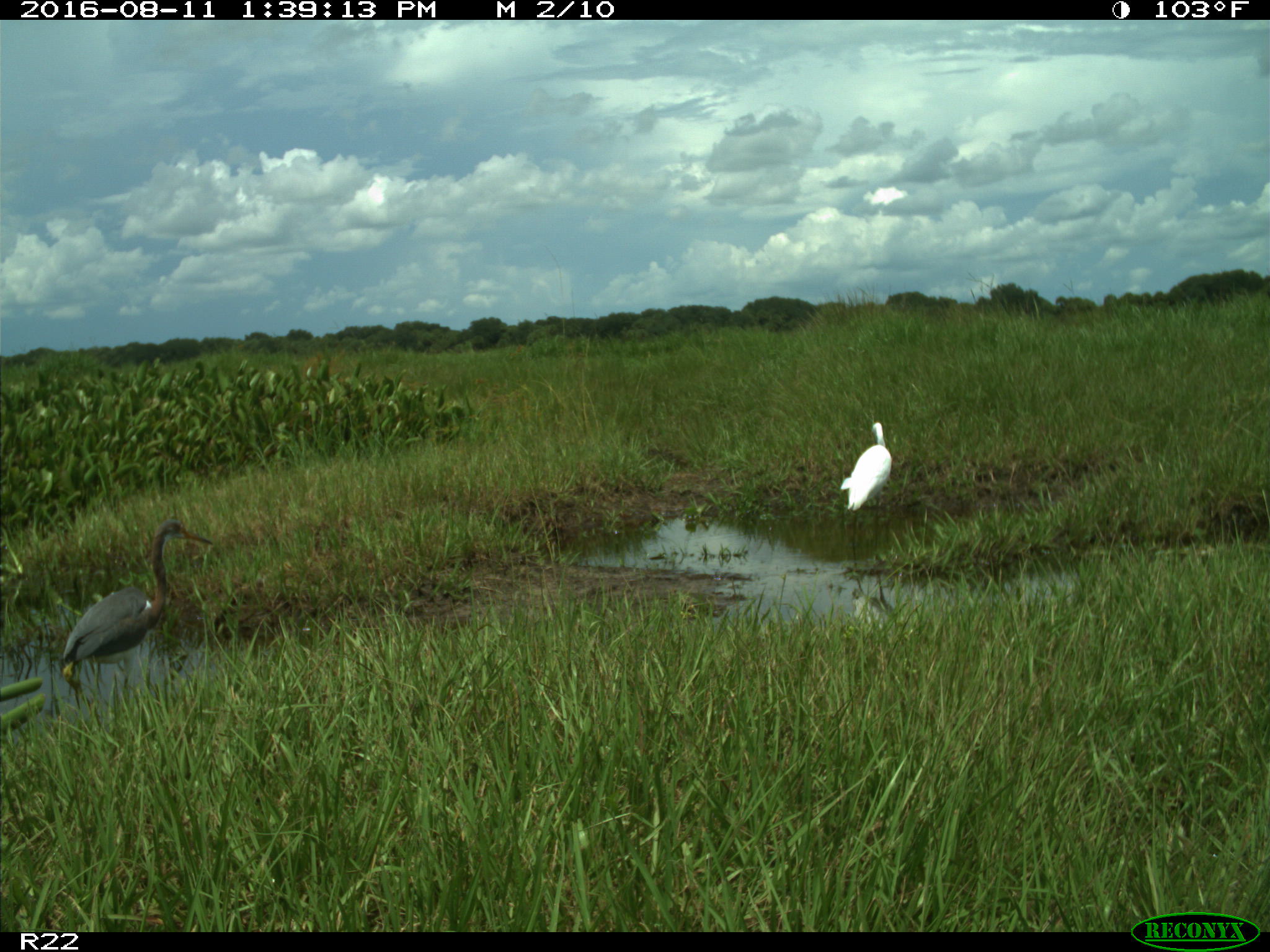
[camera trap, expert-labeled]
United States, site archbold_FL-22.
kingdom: Animalia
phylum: Chordata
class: Aves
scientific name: Aves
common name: birds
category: unidentified bird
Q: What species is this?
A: Unidentified bird (birds) (Aves).